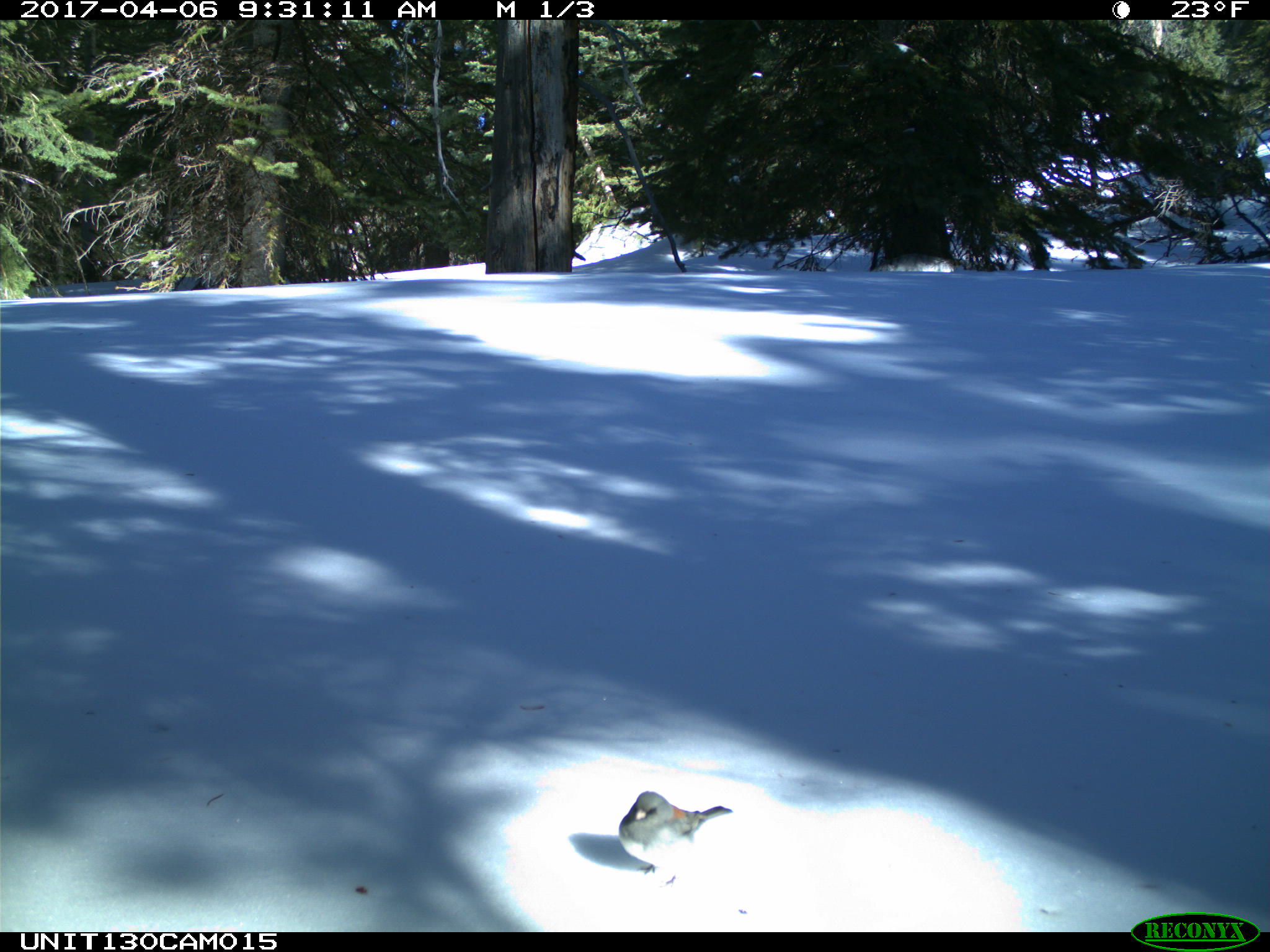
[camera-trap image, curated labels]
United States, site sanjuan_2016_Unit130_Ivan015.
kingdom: Animalia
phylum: Chordata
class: Aves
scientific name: Aves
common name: birds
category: unidentified bird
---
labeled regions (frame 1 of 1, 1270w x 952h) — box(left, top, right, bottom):
animal: box(618, 791, 732, 892)